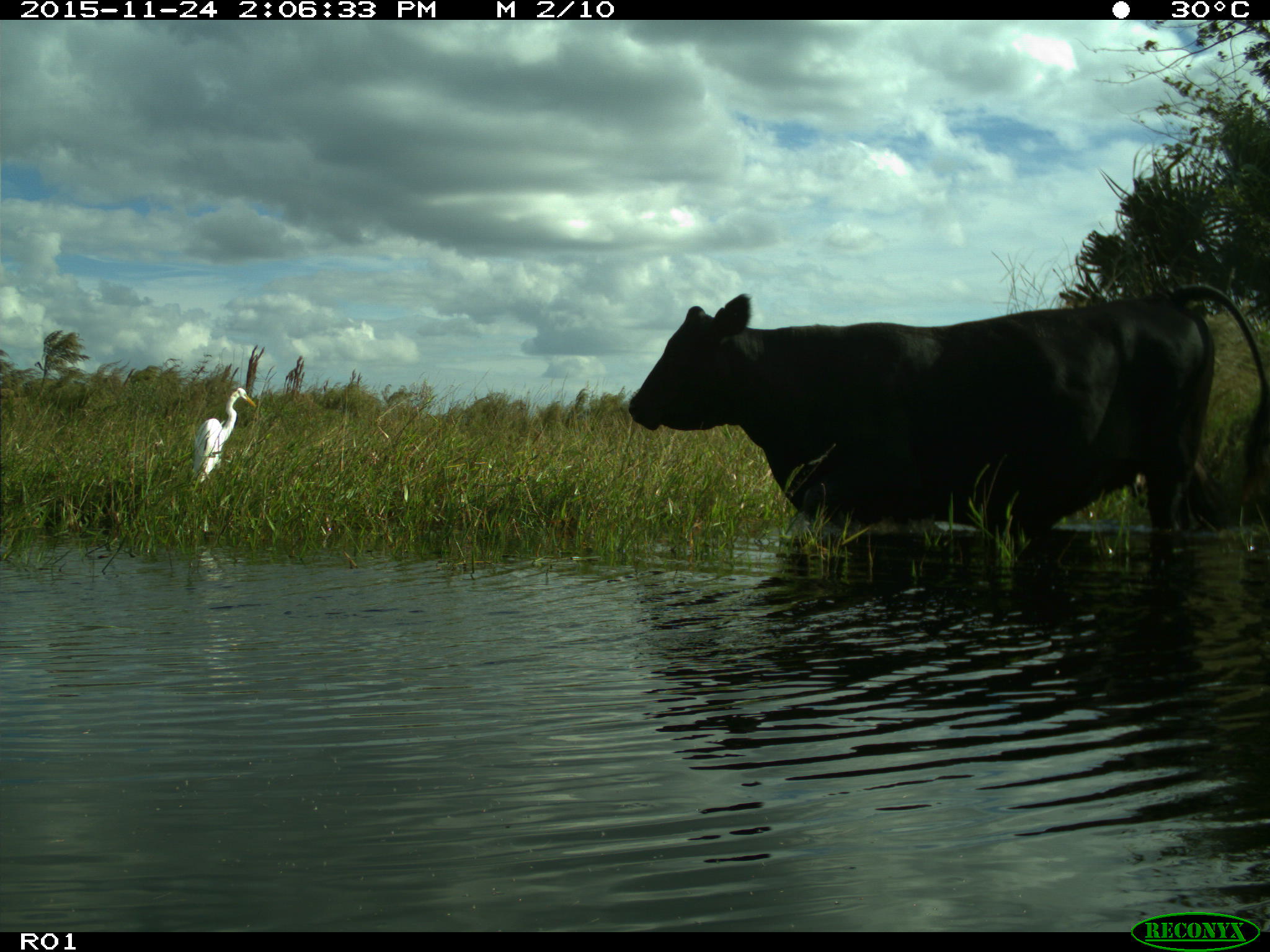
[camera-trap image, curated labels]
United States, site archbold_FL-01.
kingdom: Animalia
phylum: Chordata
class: Mammalia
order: Artiodactyla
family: Bovidae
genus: Bos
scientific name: Bos taurus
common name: domestic cow